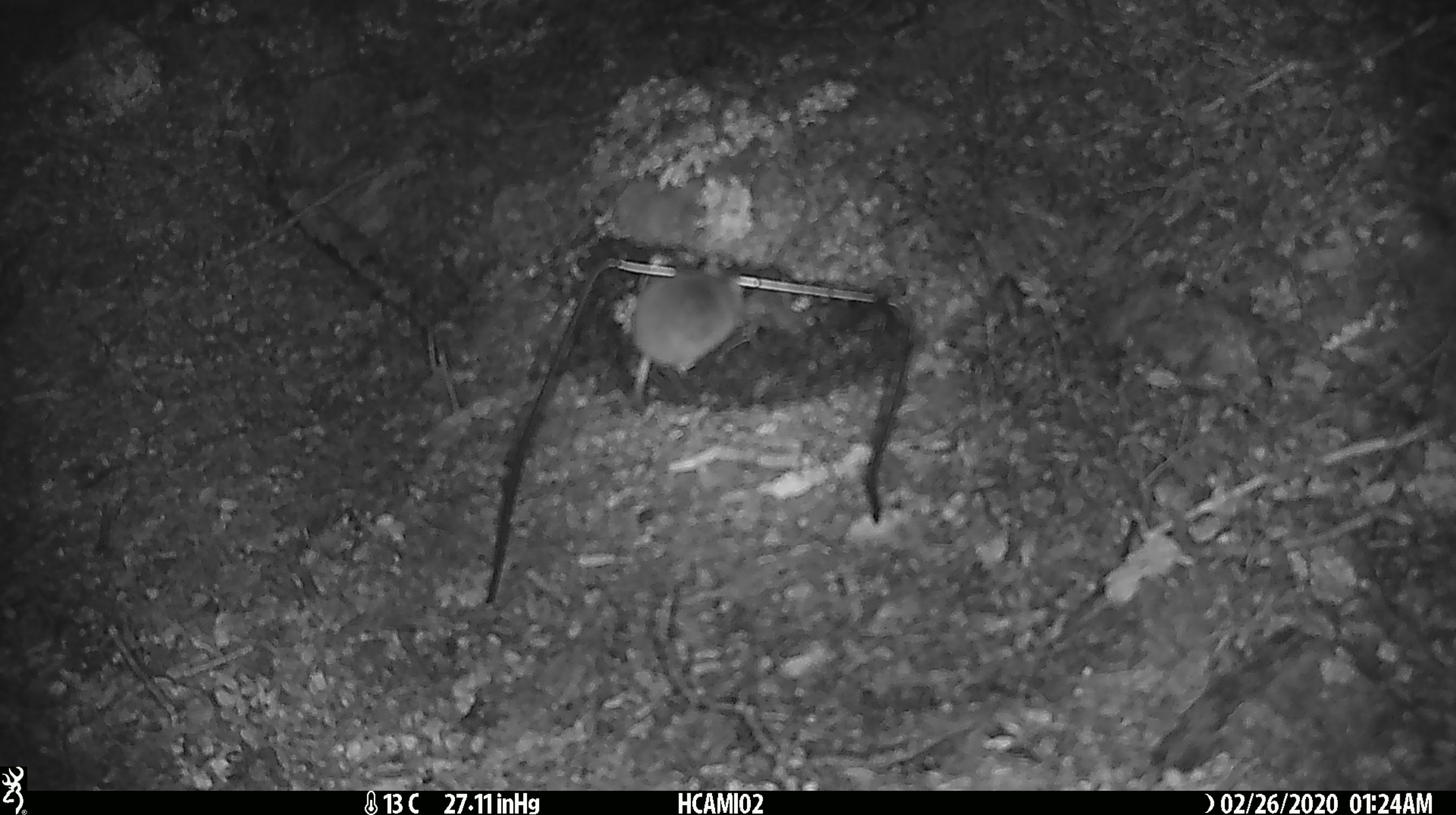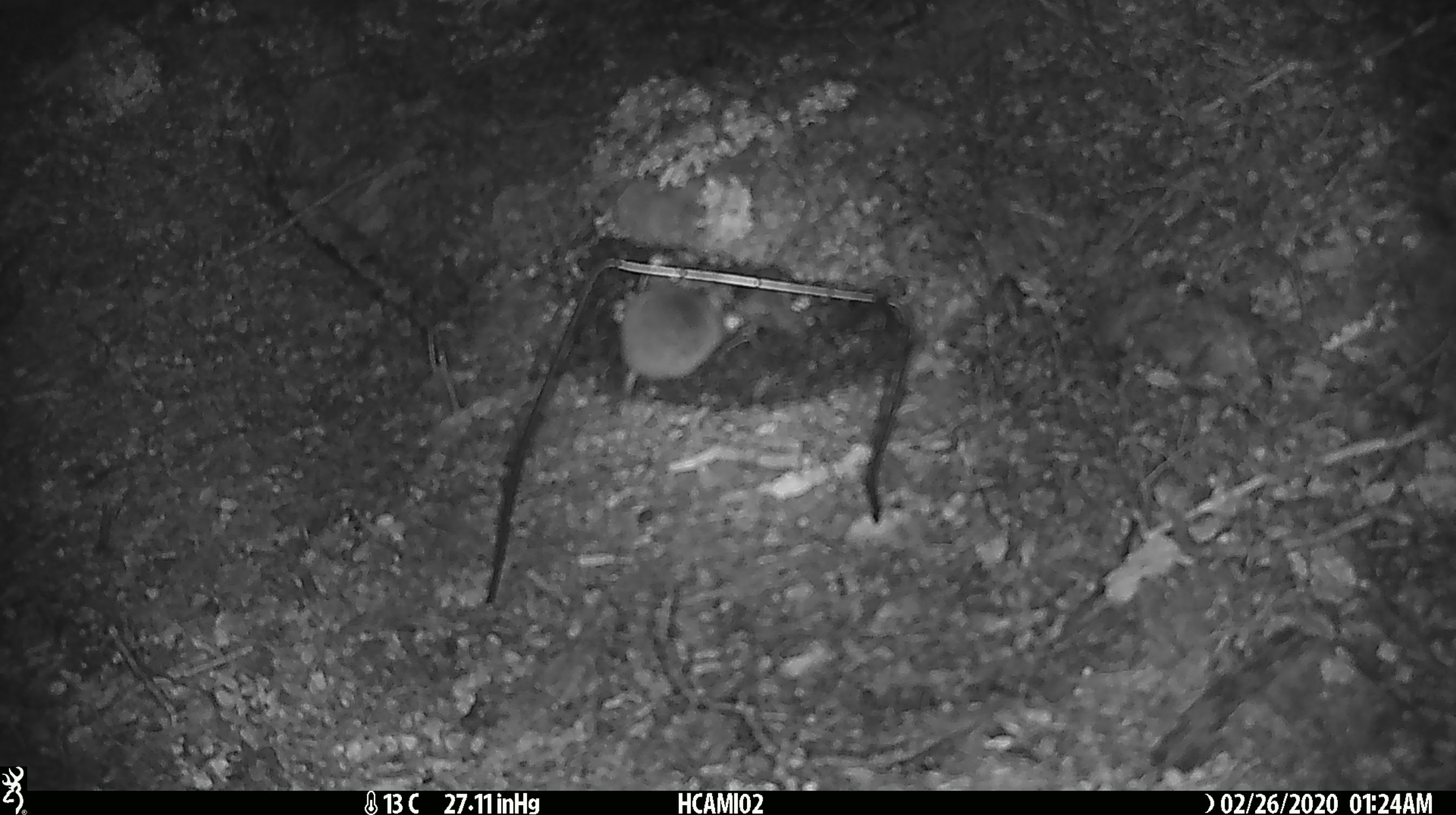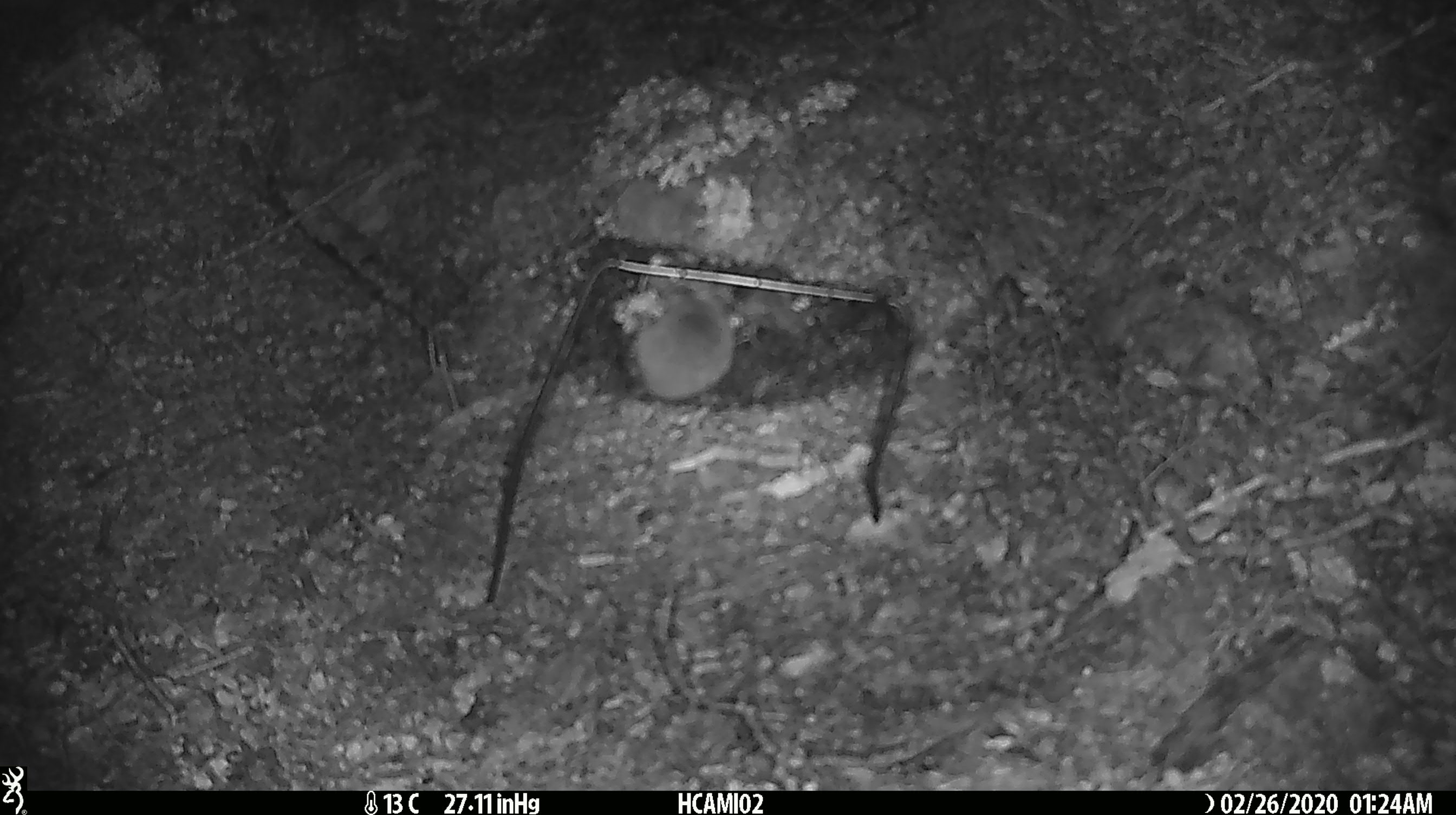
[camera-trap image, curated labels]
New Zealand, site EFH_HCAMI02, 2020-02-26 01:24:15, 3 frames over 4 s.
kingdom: Animalia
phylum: Chordata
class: Mammalia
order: Rodentia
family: Muridae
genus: Mus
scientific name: Mus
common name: mouse